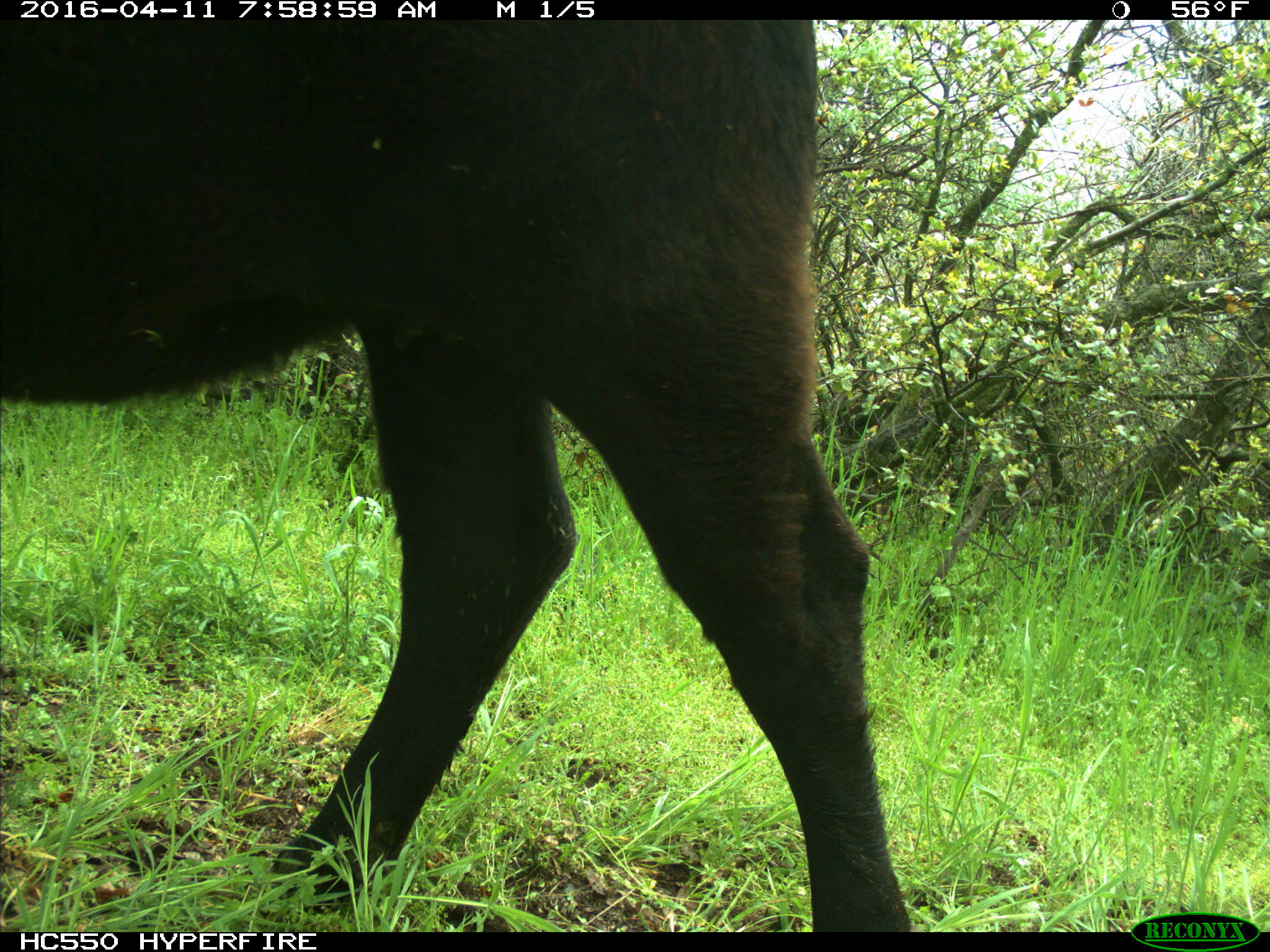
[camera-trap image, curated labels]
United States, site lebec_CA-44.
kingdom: Animalia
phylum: Chordata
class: Mammalia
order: Artiodactyla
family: Bovidae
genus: Bos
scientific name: Bos taurus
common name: domestic cow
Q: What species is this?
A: Bos taurus (domestic cow).